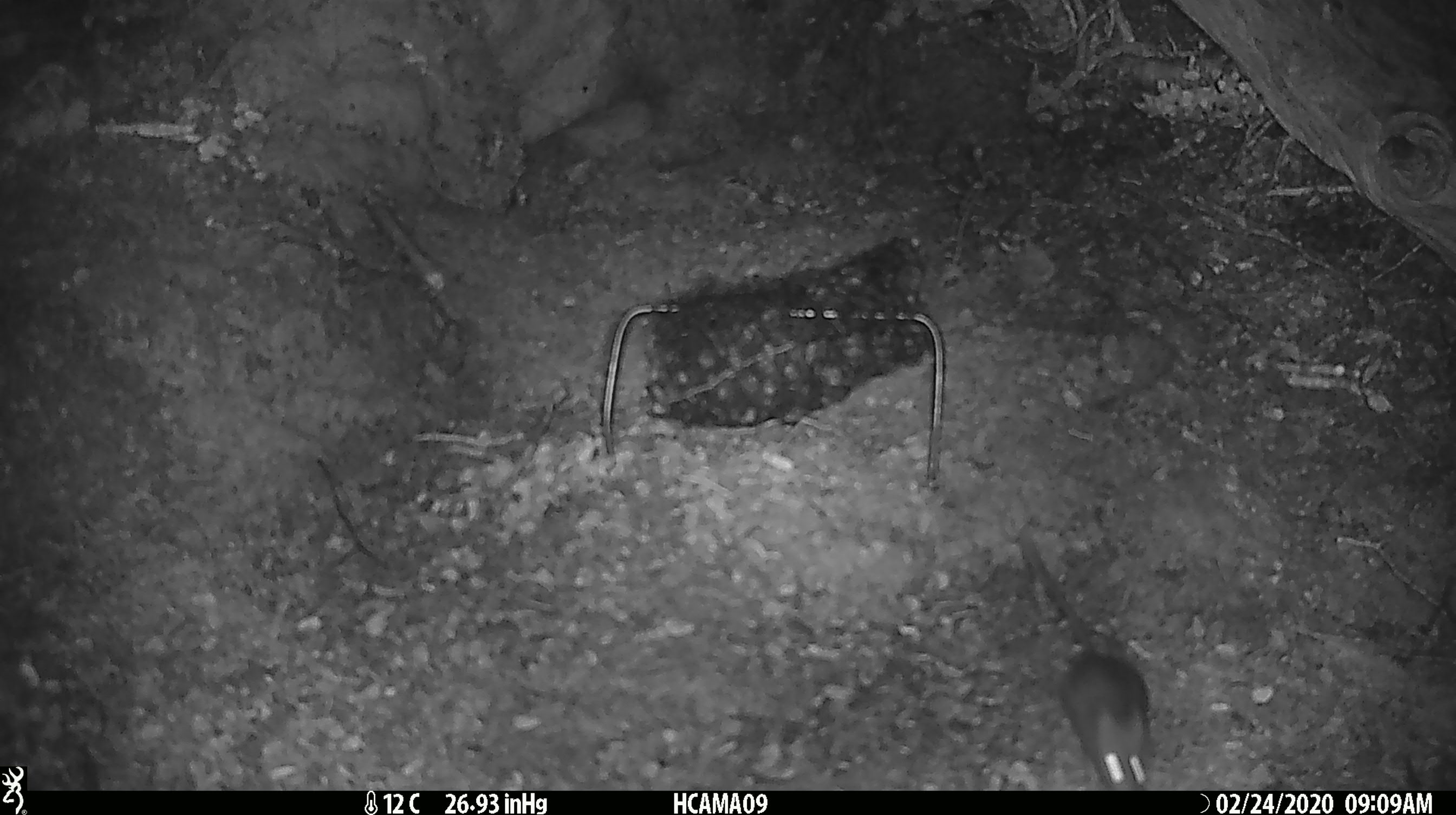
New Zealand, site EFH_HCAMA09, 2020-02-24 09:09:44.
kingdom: Animalia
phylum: Chordata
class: Mammalia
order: Rodentia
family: Muridae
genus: Mus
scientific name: Mus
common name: mouse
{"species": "mouse (Mus)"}